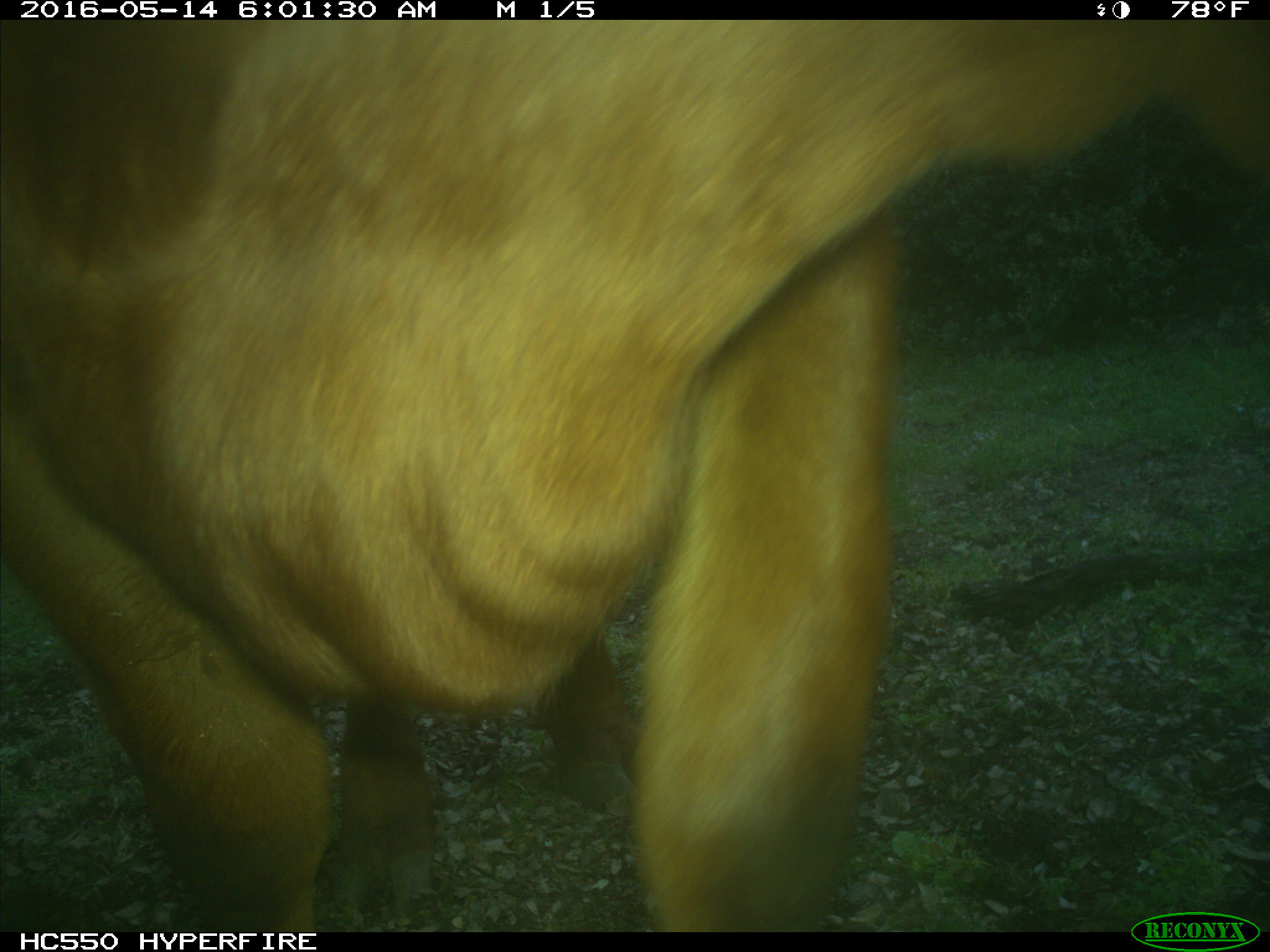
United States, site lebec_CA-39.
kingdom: Animalia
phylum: Chordata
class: Mammalia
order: Artiodactyla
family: Bovidae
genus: Bos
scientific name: Bos taurus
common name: domestic cow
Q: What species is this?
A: Bos taurus (domestic cow).